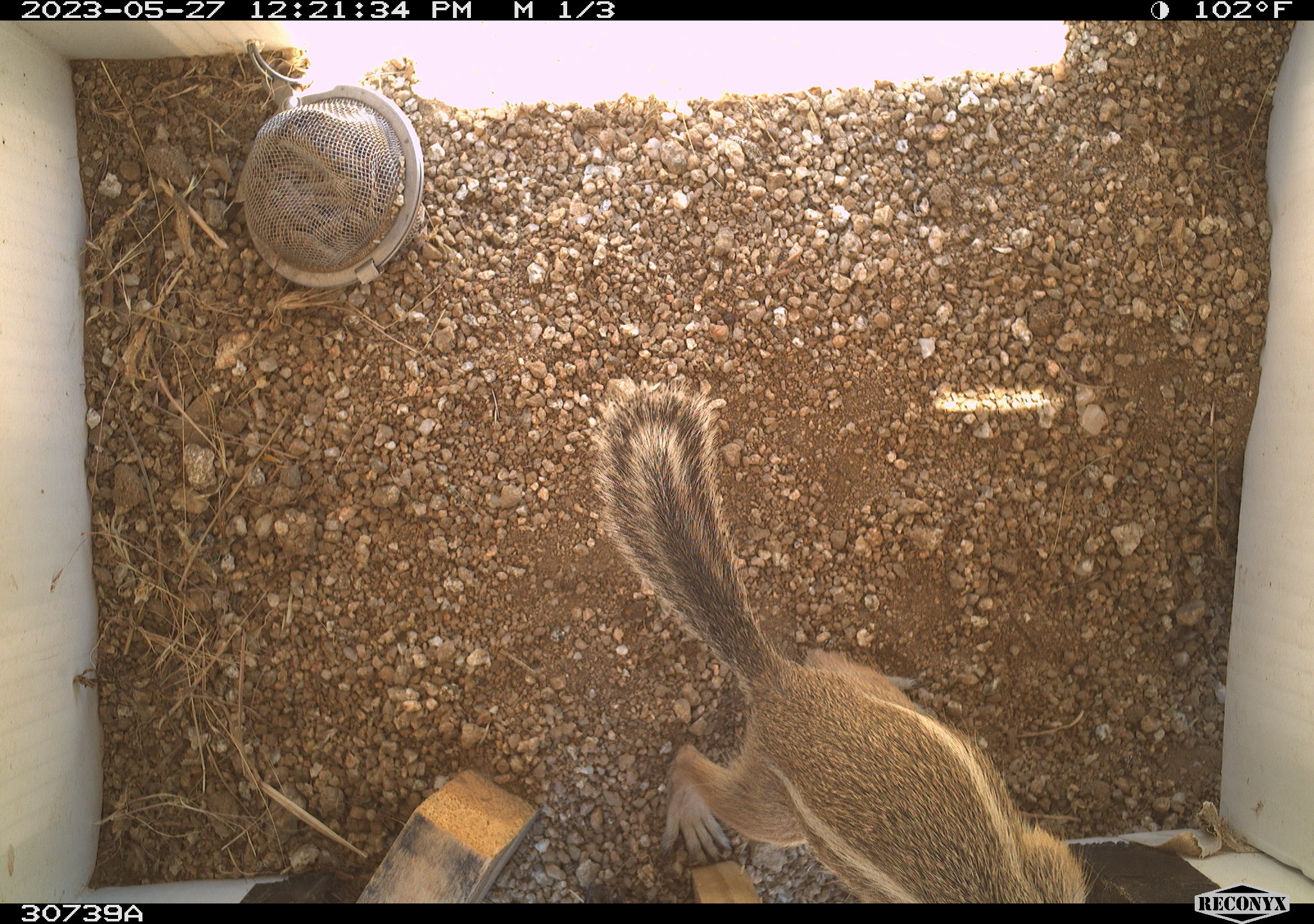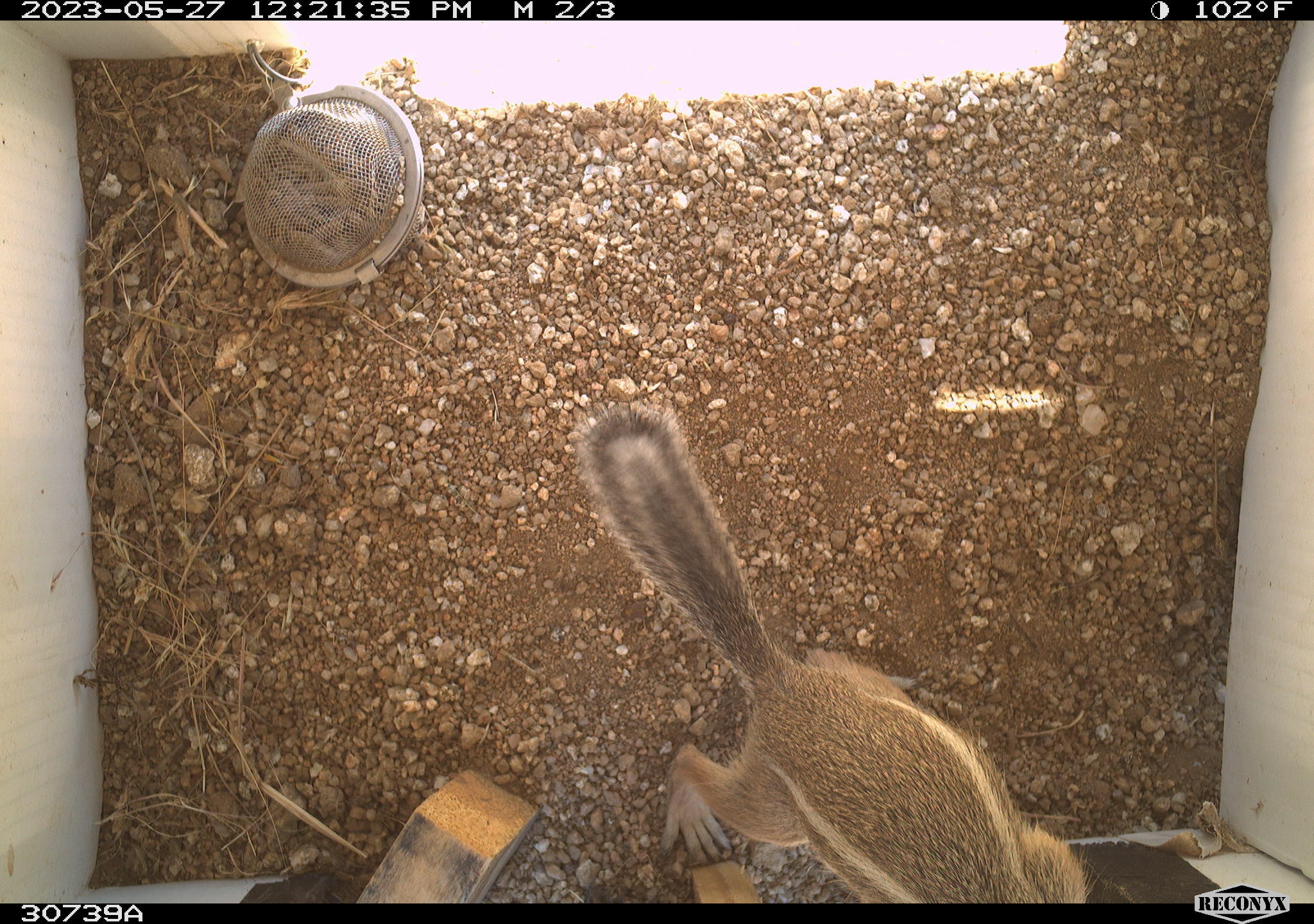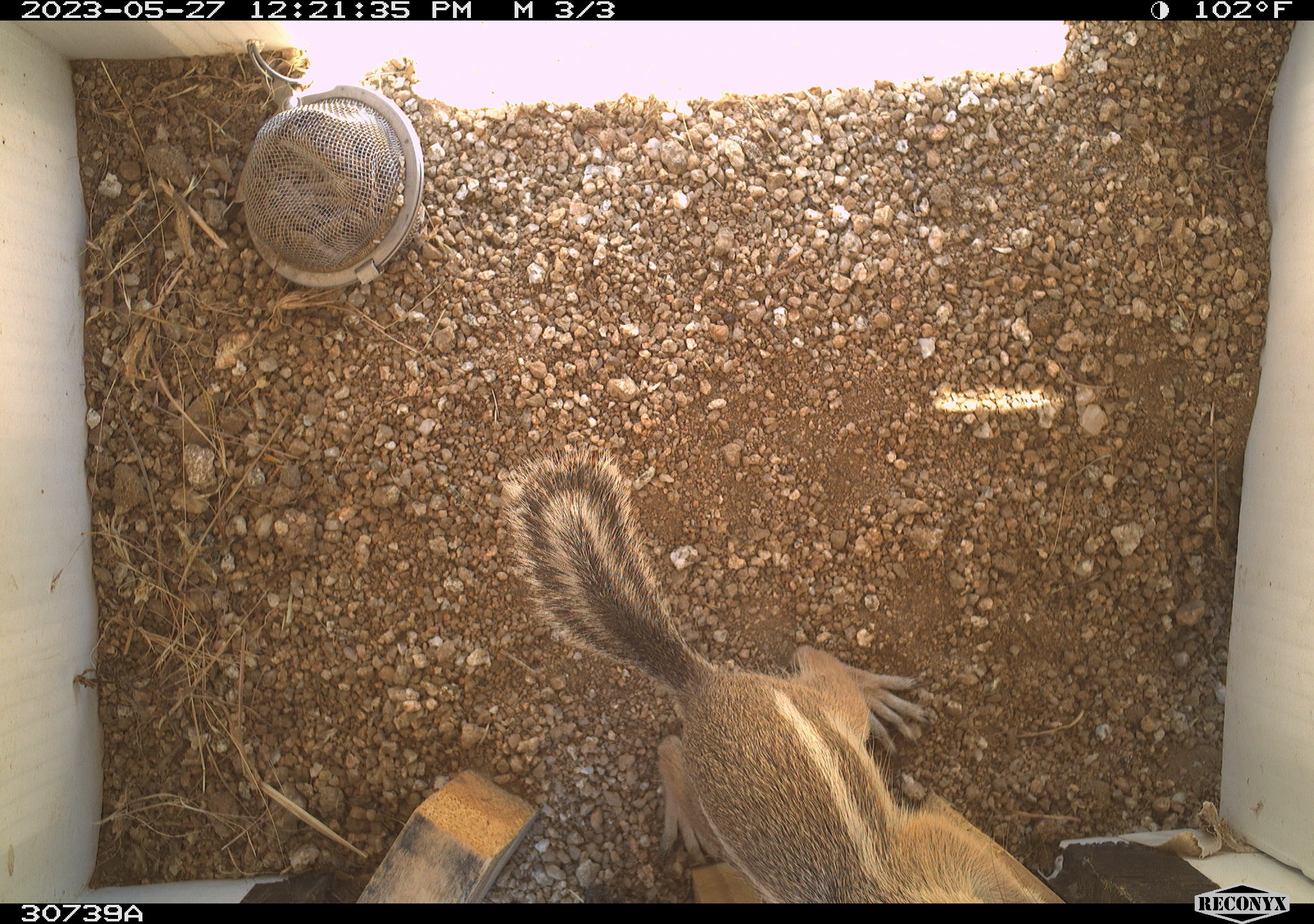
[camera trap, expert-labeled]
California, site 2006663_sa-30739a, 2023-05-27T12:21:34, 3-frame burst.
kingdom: Animalia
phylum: Chordata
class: Mammalia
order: Rodentia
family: Sciuridae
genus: Ammospermophilus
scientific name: Ammospermophilus leucurus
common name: white-tailed antelope squirrel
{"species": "white-tailed antelope squirrel (Ammospermophilus leucurus)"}